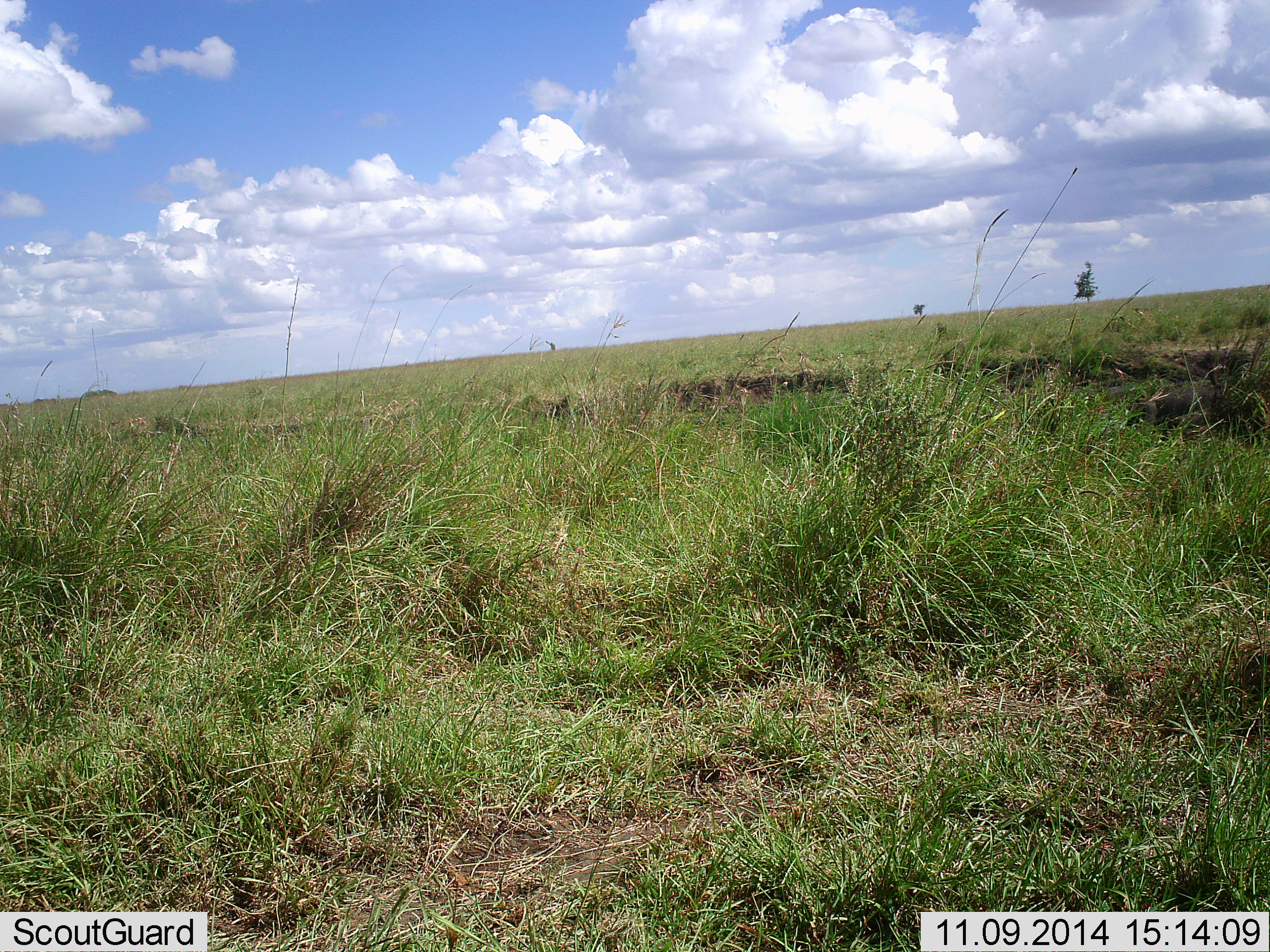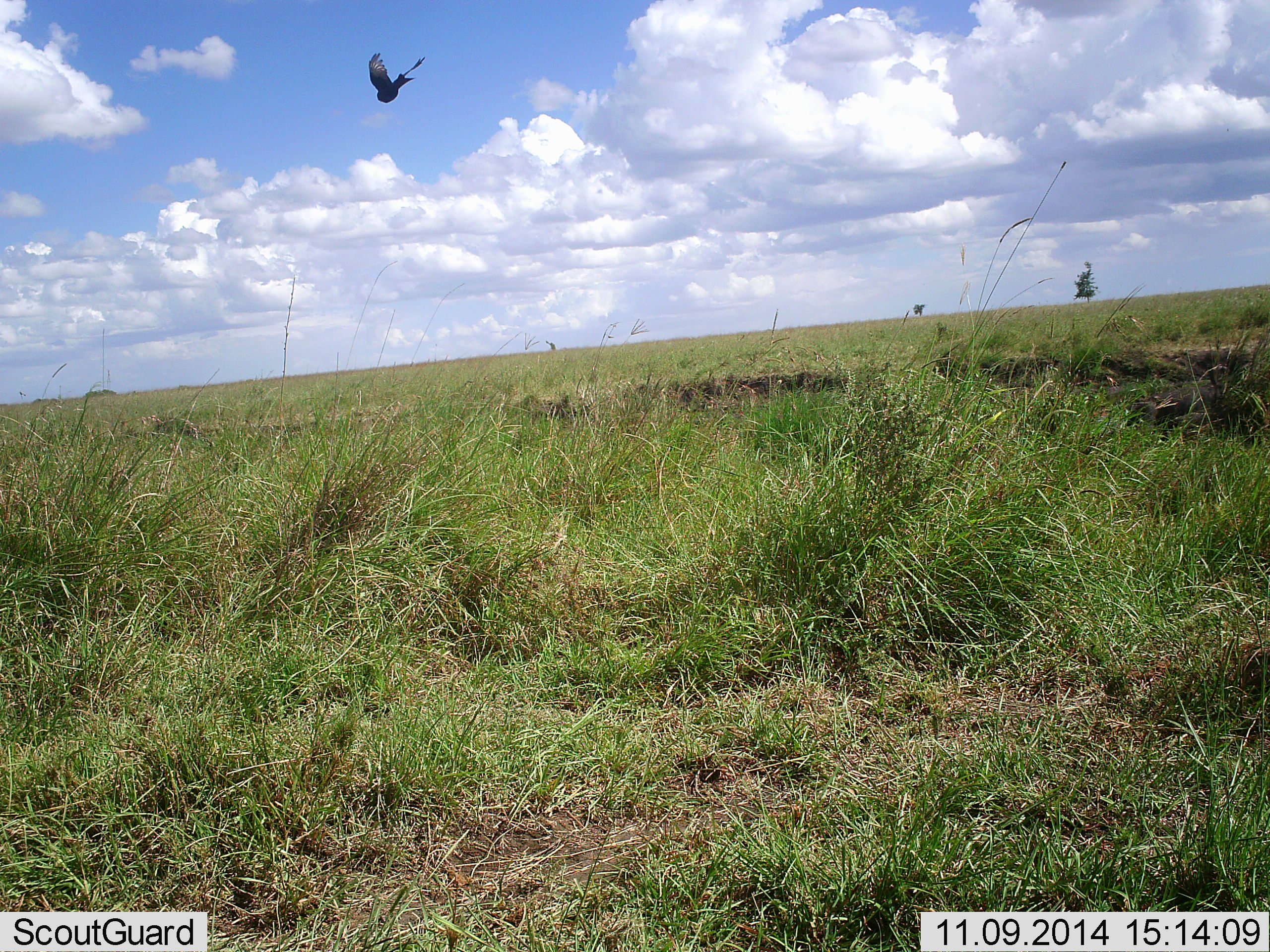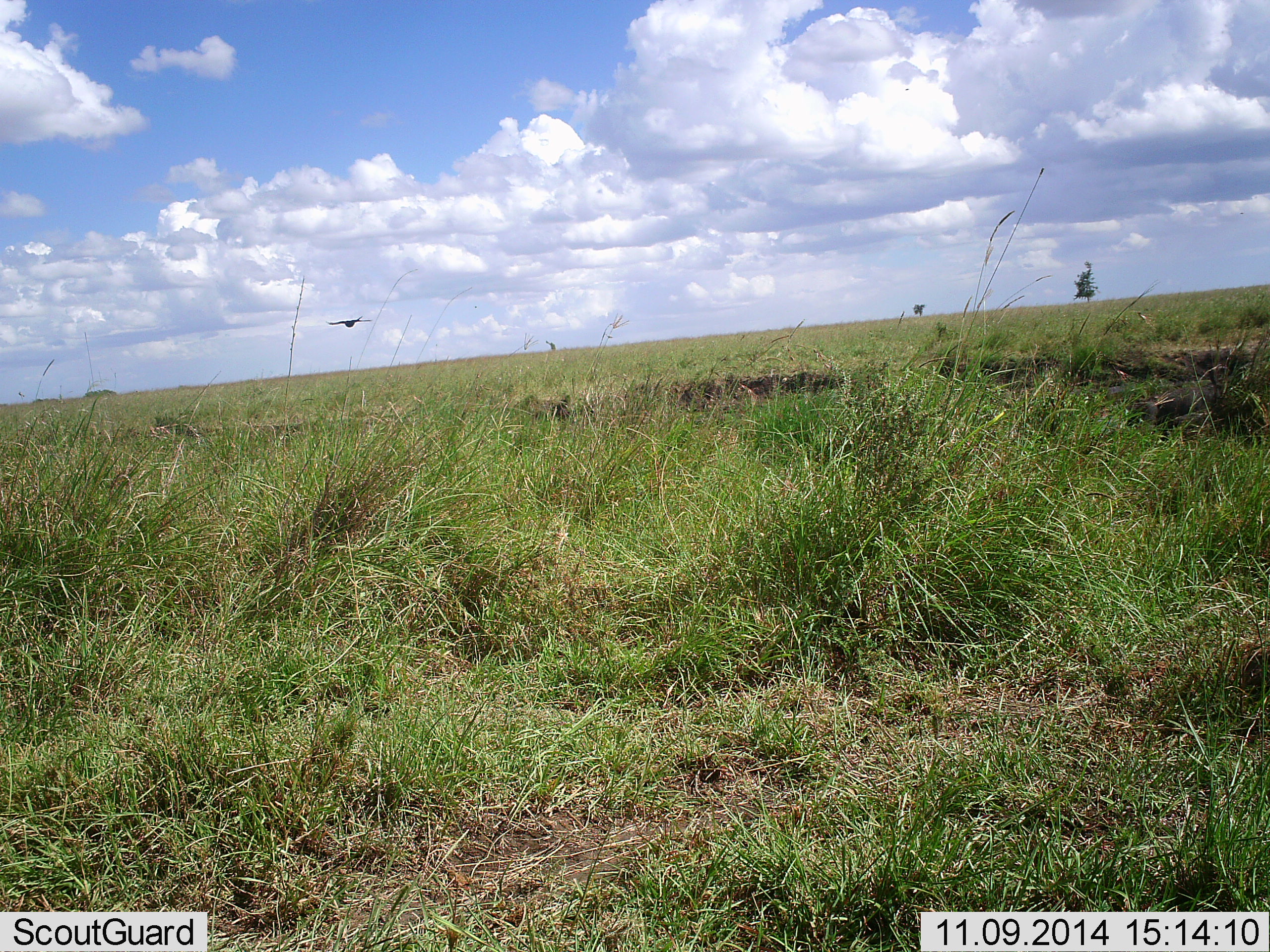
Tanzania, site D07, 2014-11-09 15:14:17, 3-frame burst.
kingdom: Animalia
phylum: Chordata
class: Aves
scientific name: Aves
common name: bird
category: otherbird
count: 1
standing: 0%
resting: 0%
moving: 100%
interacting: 0%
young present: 0%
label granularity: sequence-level